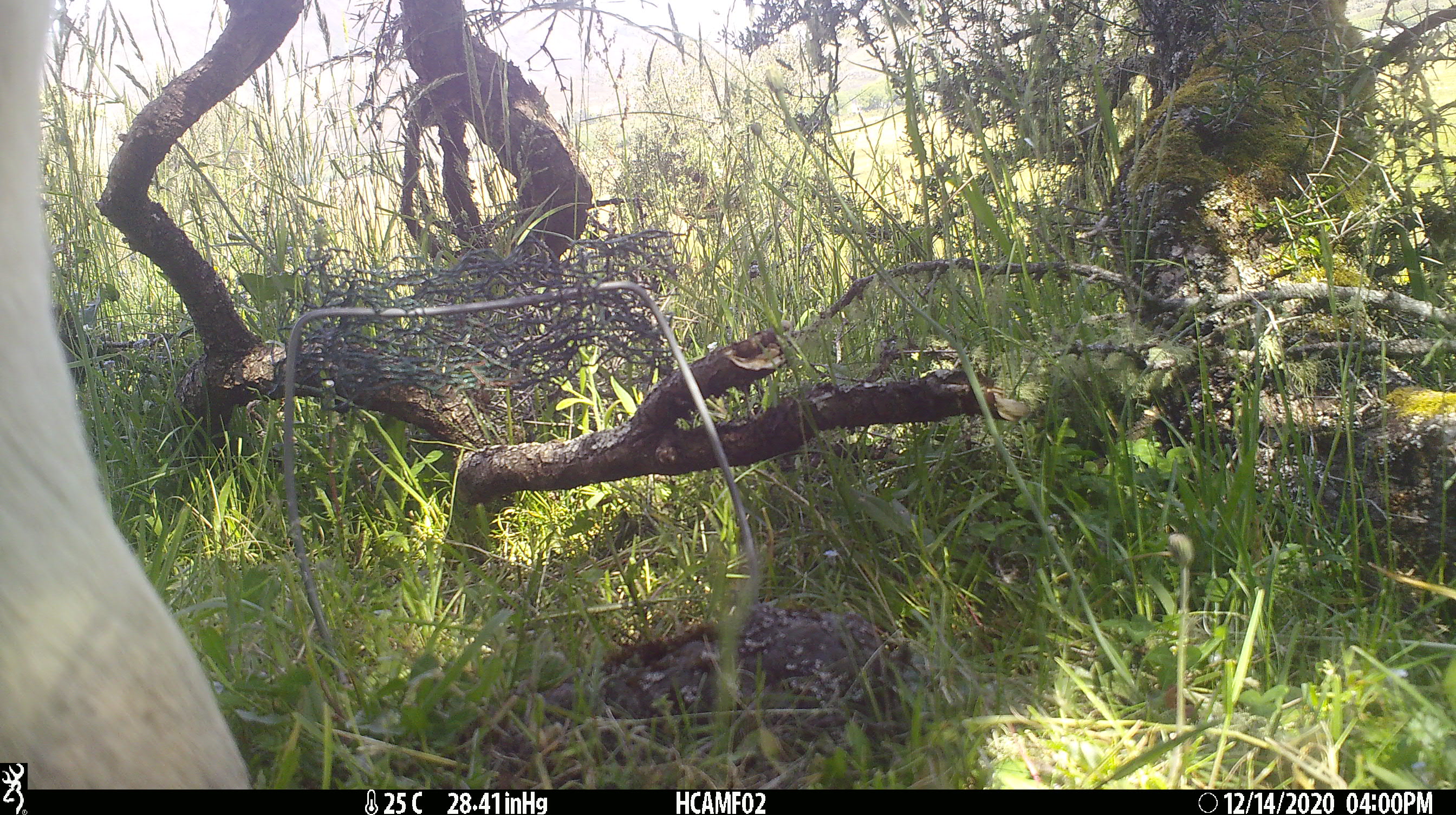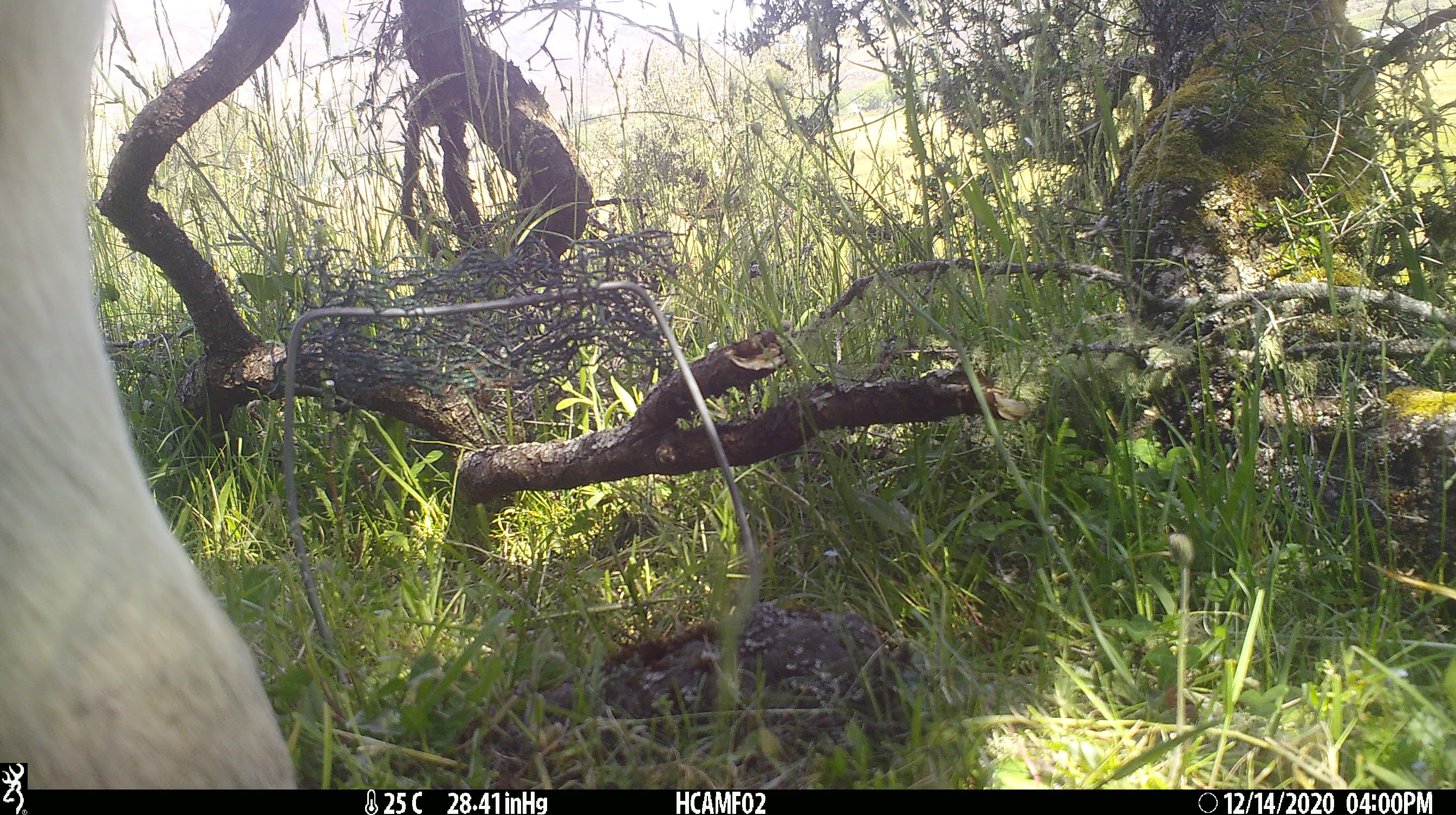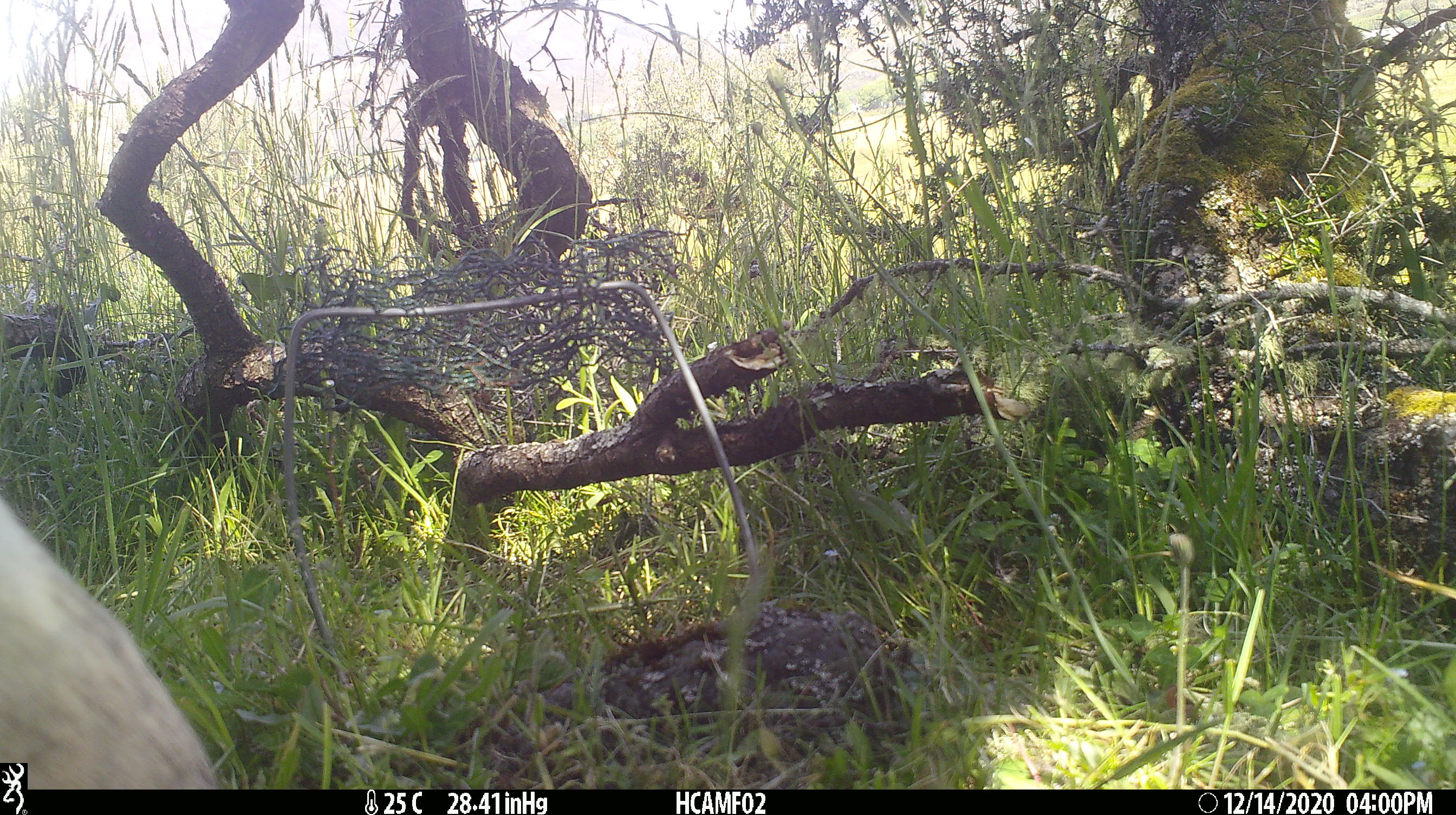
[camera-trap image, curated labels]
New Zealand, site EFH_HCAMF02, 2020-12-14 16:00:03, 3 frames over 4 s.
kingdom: Animalia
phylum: Chordata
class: Mammalia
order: Artiodactyla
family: Bovidae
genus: Bos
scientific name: Bos taurus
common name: domestic cow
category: cow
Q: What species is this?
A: Cow (domestic cow) (Bos taurus).